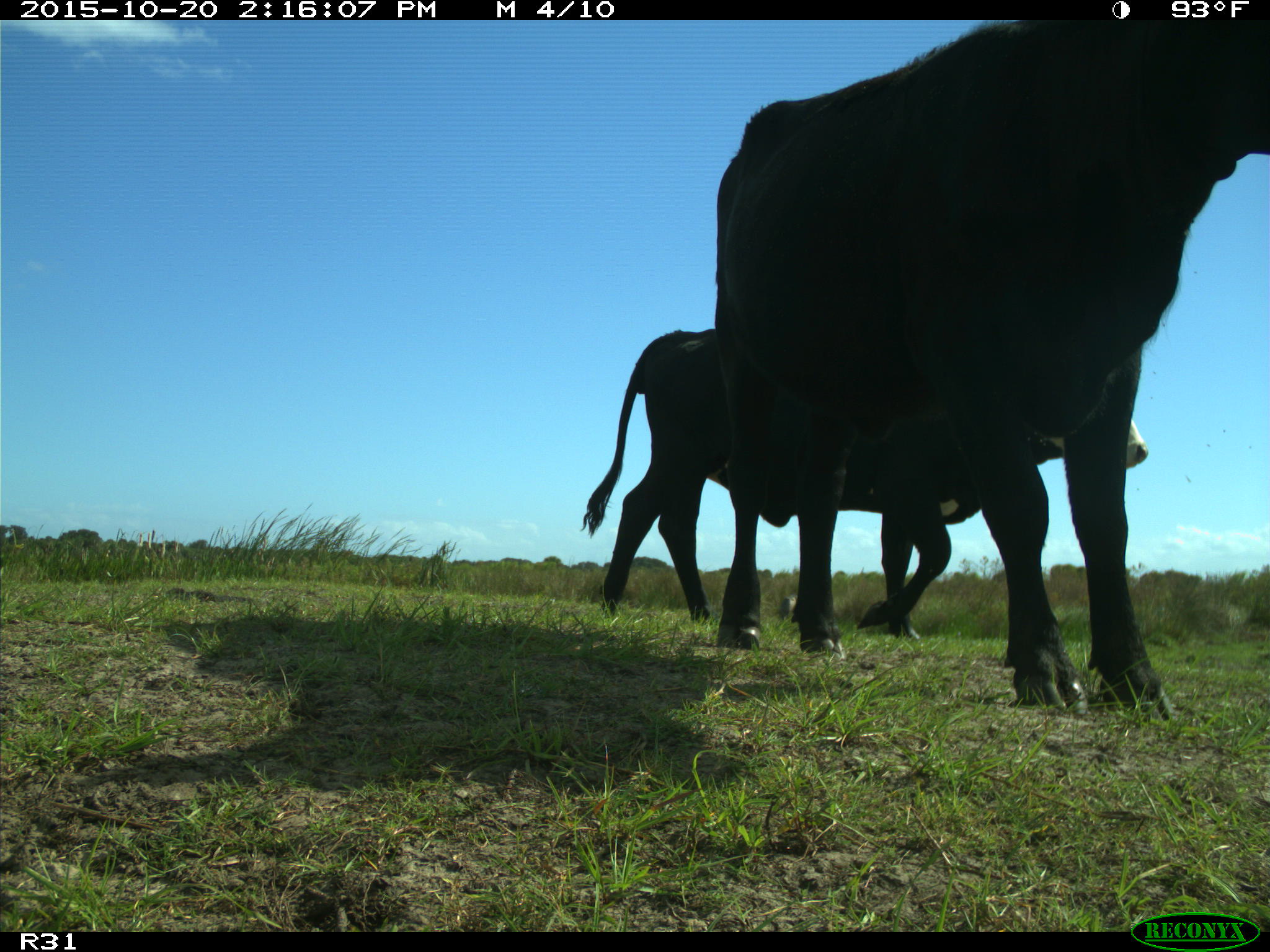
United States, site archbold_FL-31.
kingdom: Animalia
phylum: Chordata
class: Mammalia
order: Artiodactyla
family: Bovidae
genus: Bos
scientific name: Bos taurus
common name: domestic cow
Bos taurus (domestic cow).